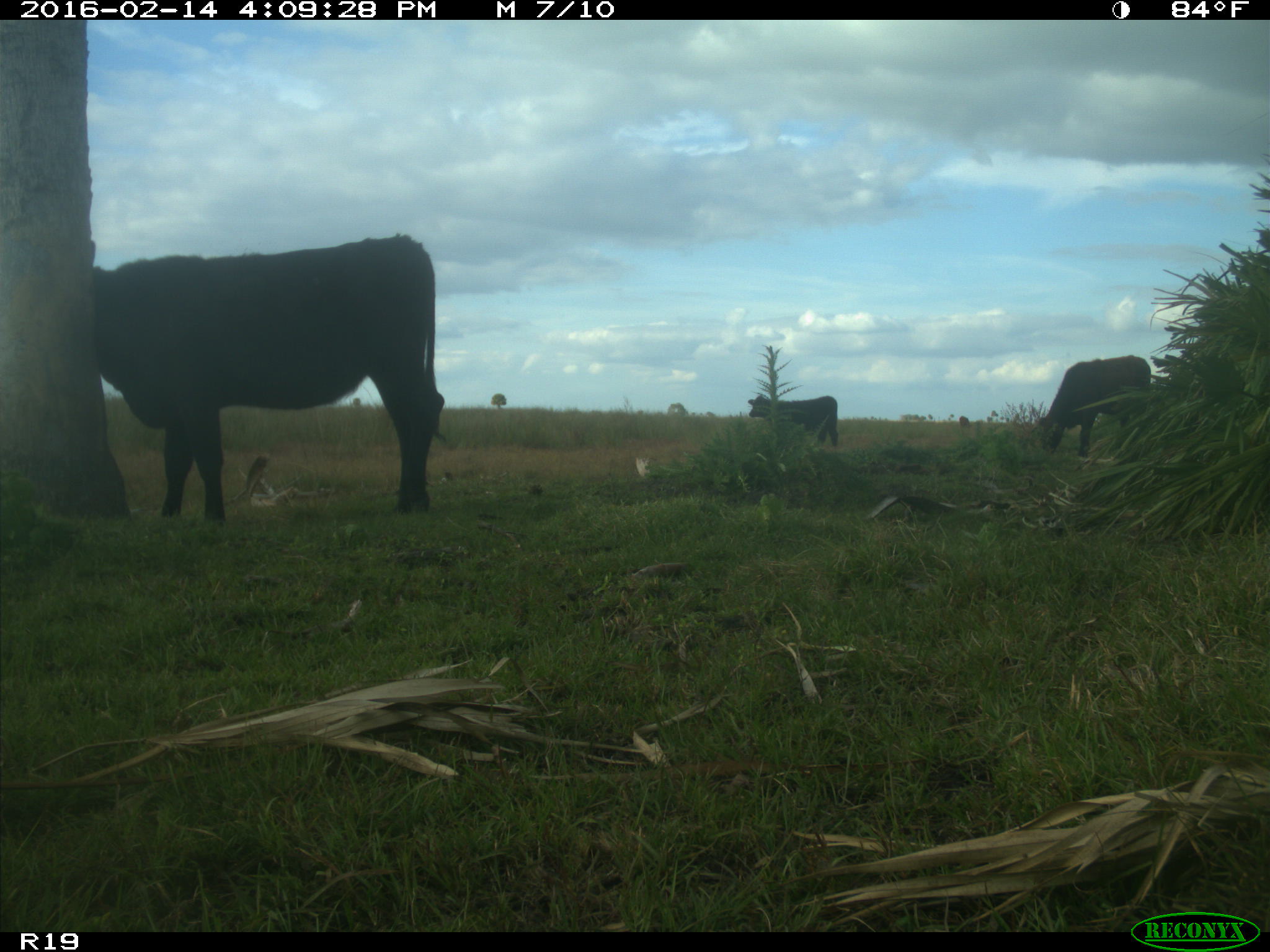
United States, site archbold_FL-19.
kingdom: Animalia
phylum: Chordata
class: Mammalia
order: Artiodactyla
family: Bovidae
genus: Bos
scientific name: Bos taurus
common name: domestic cow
Bos taurus (domestic cow).